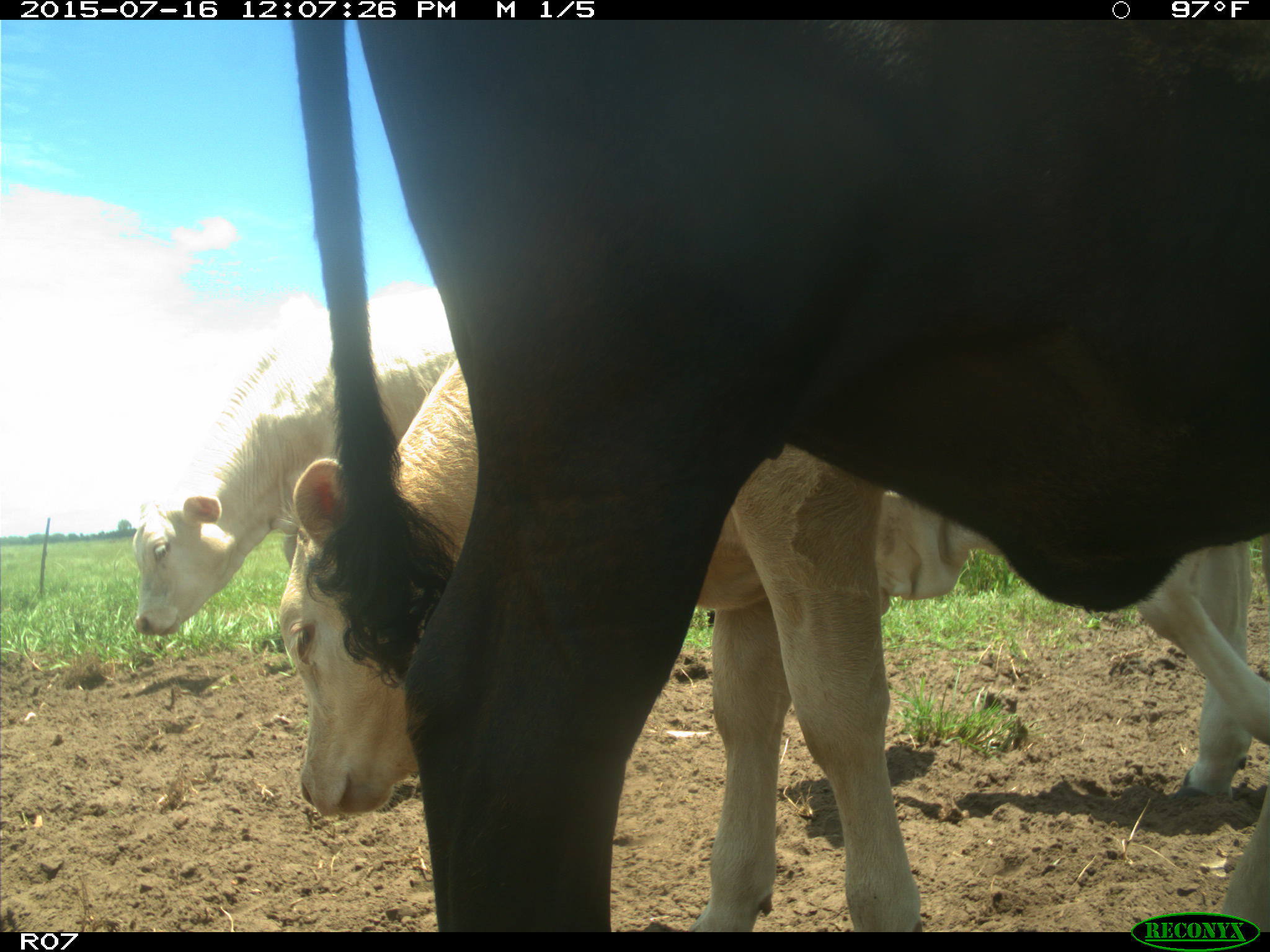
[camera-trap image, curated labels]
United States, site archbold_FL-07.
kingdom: Animalia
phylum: Chordata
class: Mammalia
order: Artiodactyla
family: Bovidae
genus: Bos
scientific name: Bos taurus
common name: domestic cow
Bos taurus (domestic cow).